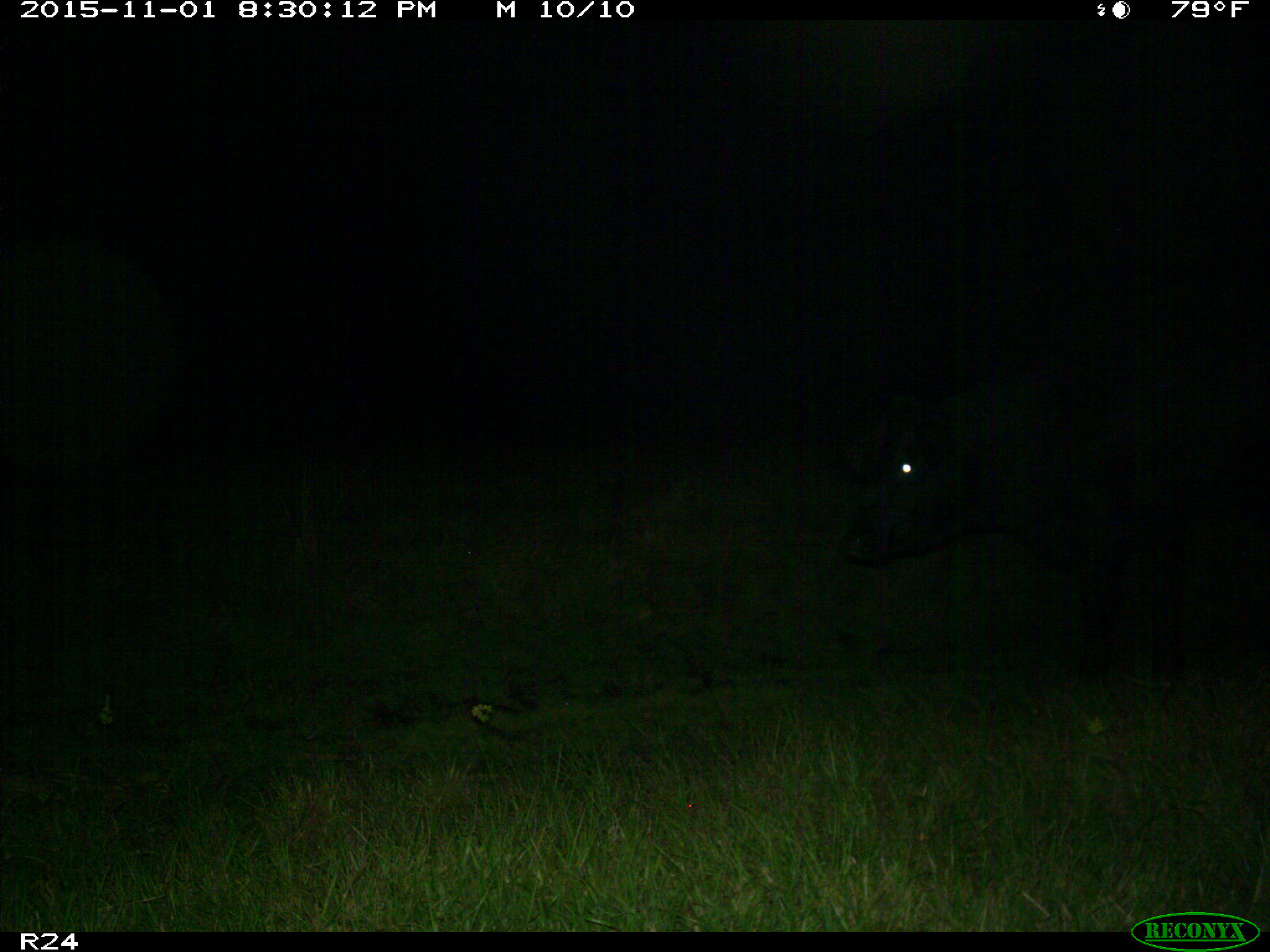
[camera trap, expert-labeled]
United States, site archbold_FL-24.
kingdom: Animalia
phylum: Chordata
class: Mammalia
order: Artiodactyla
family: Bovidae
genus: Bos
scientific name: Bos taurus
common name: domestic cow